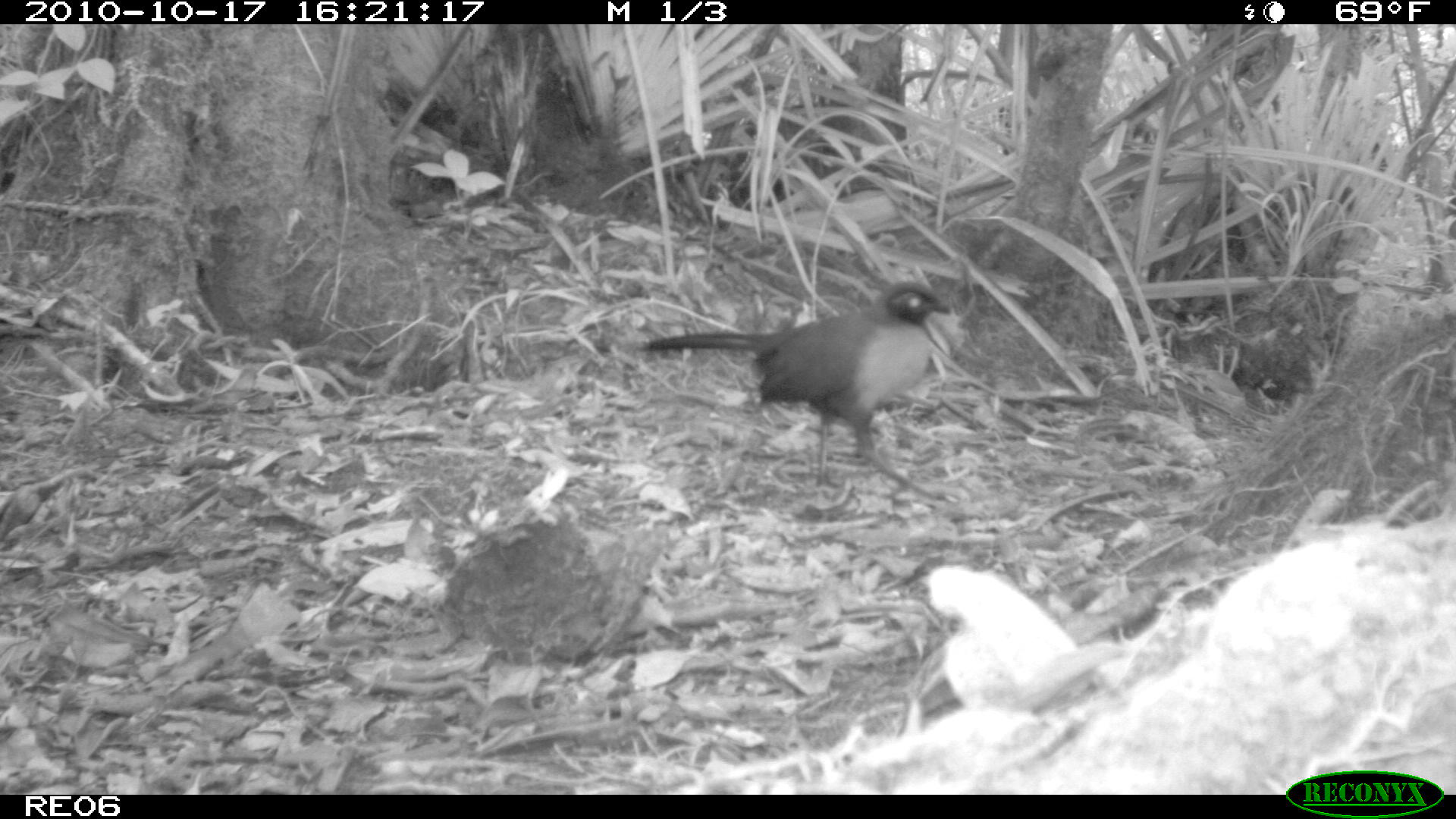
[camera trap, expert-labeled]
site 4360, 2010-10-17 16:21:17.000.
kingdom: Animalia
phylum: Chordata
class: Aves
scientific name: Aves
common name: bird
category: unknown bird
Unknown bird (bird) (Aves), count 1.